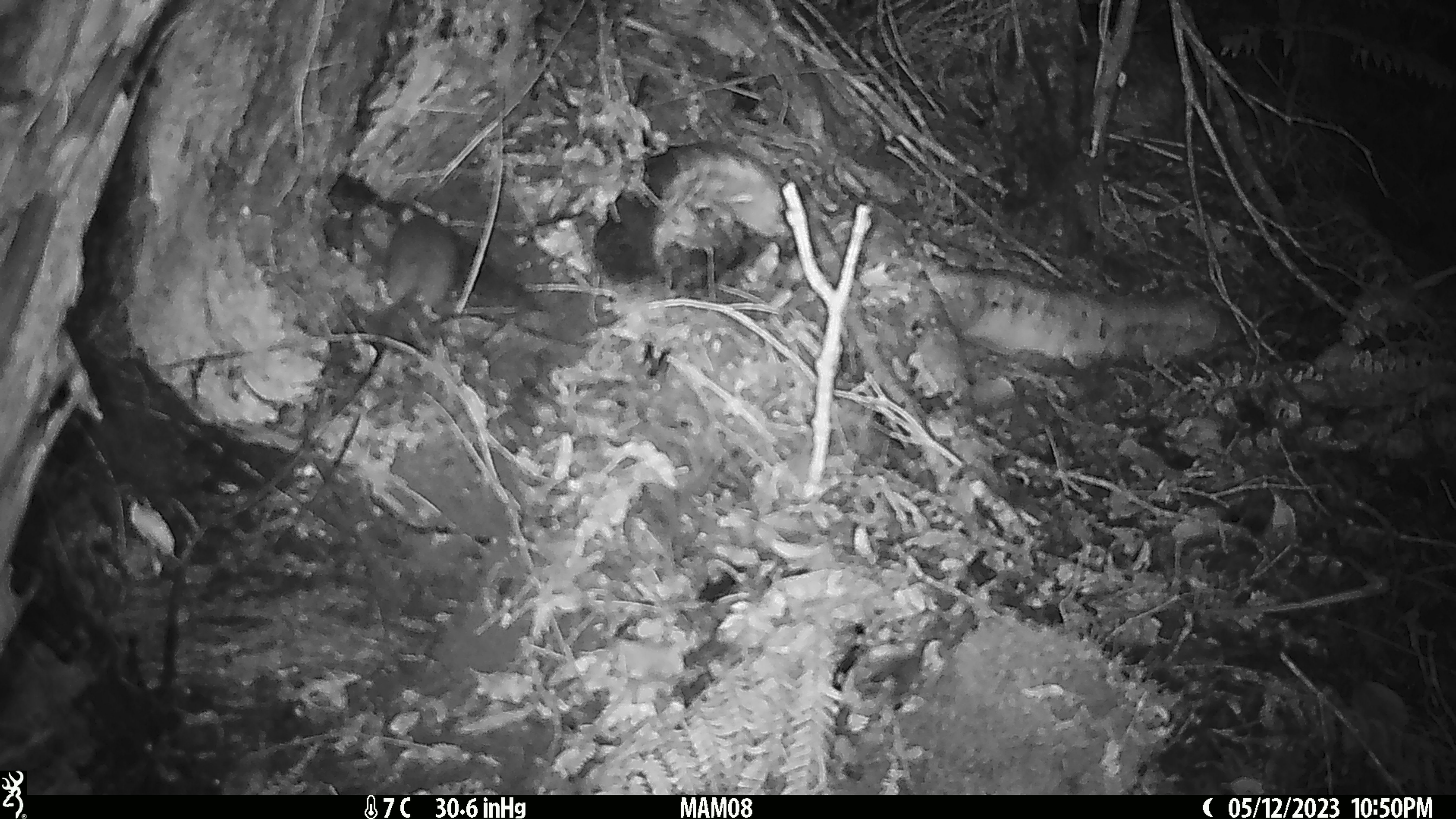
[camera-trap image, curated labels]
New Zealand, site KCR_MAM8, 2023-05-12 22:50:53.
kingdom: Animalia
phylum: Chordata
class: Mammalia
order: Rodentia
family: Muridae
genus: Rattus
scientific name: Rattus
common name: rat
Rat (Rattus).